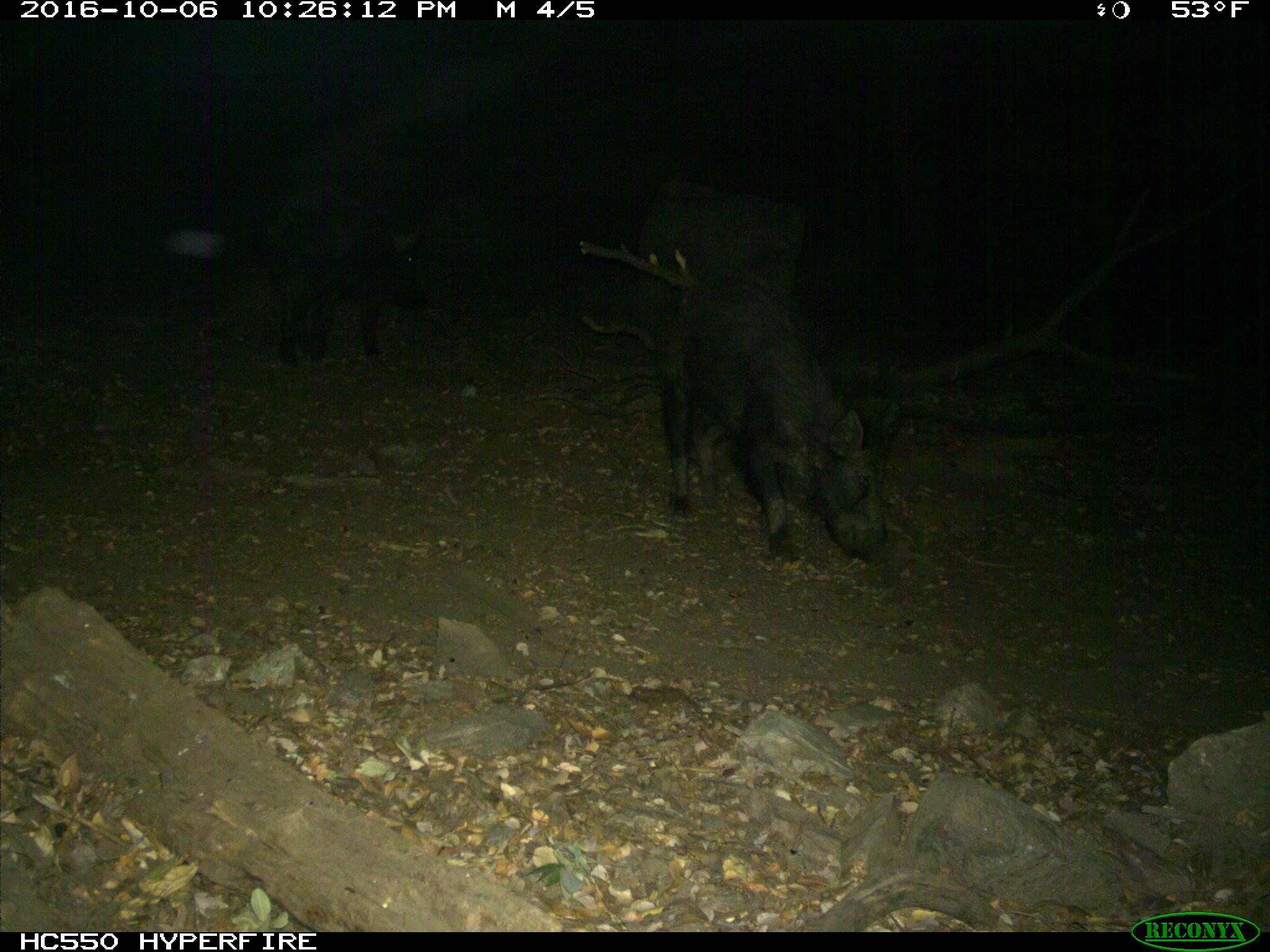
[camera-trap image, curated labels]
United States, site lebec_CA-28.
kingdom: Animalia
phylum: Chordata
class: Mammalia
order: Artiodactyla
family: Suidae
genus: Sus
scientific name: Sus scrofa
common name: wild boar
Sus scrofa (wild boar).